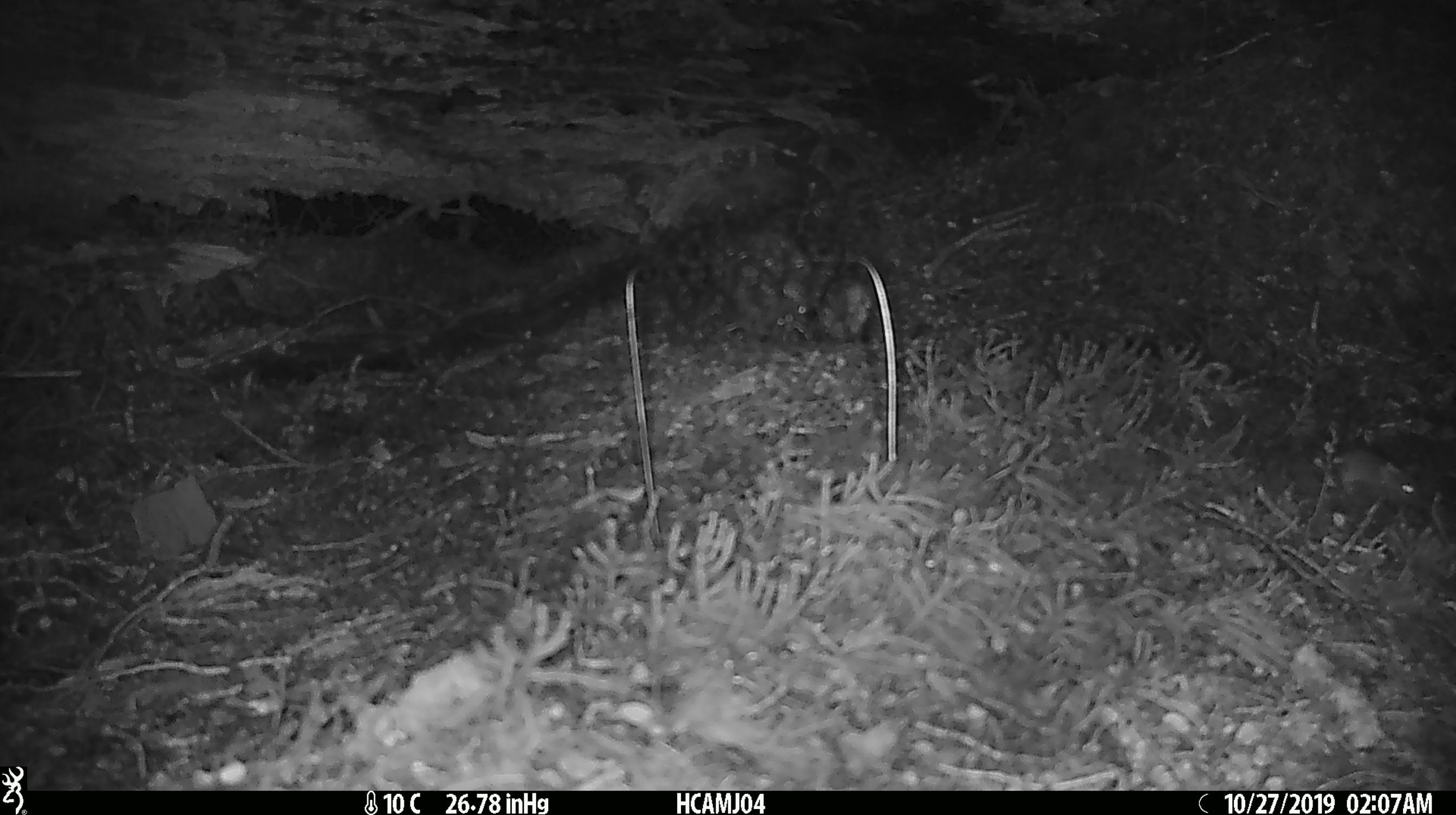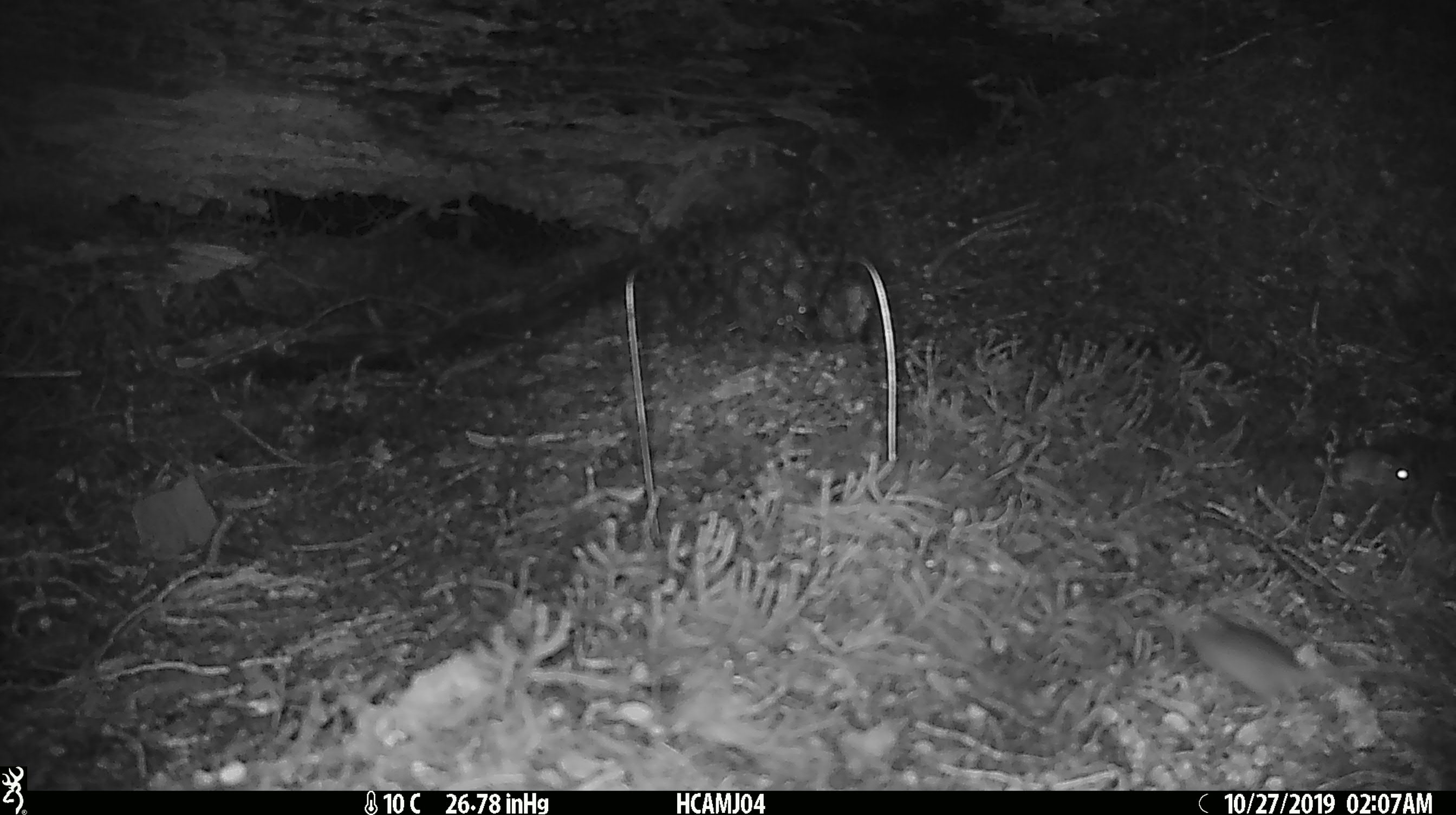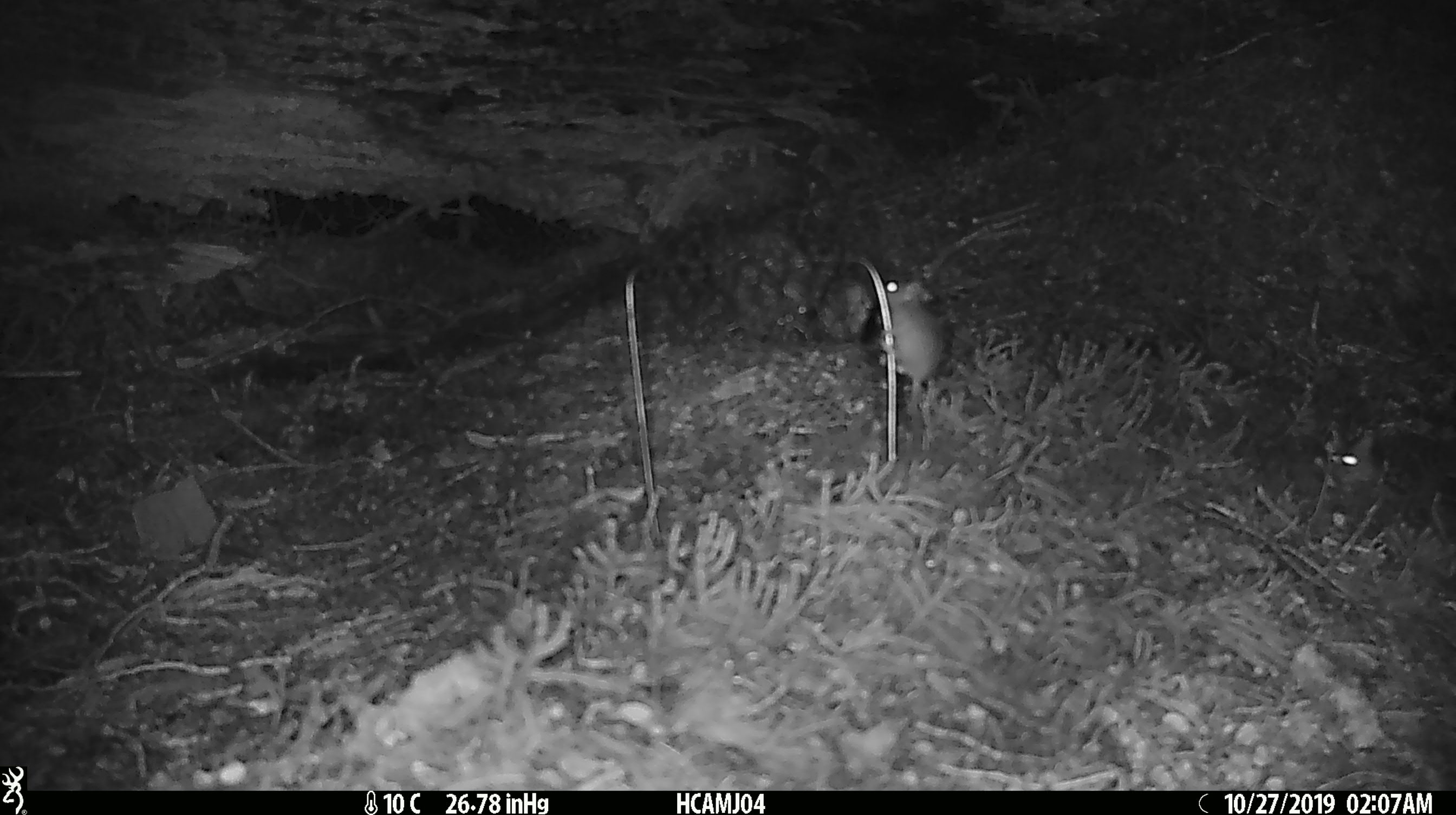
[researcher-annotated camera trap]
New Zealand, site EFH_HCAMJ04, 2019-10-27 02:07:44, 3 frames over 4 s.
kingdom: Animalia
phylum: Chordata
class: Mammalia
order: Rodentia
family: Muridae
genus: Mus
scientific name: Mus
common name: mouse